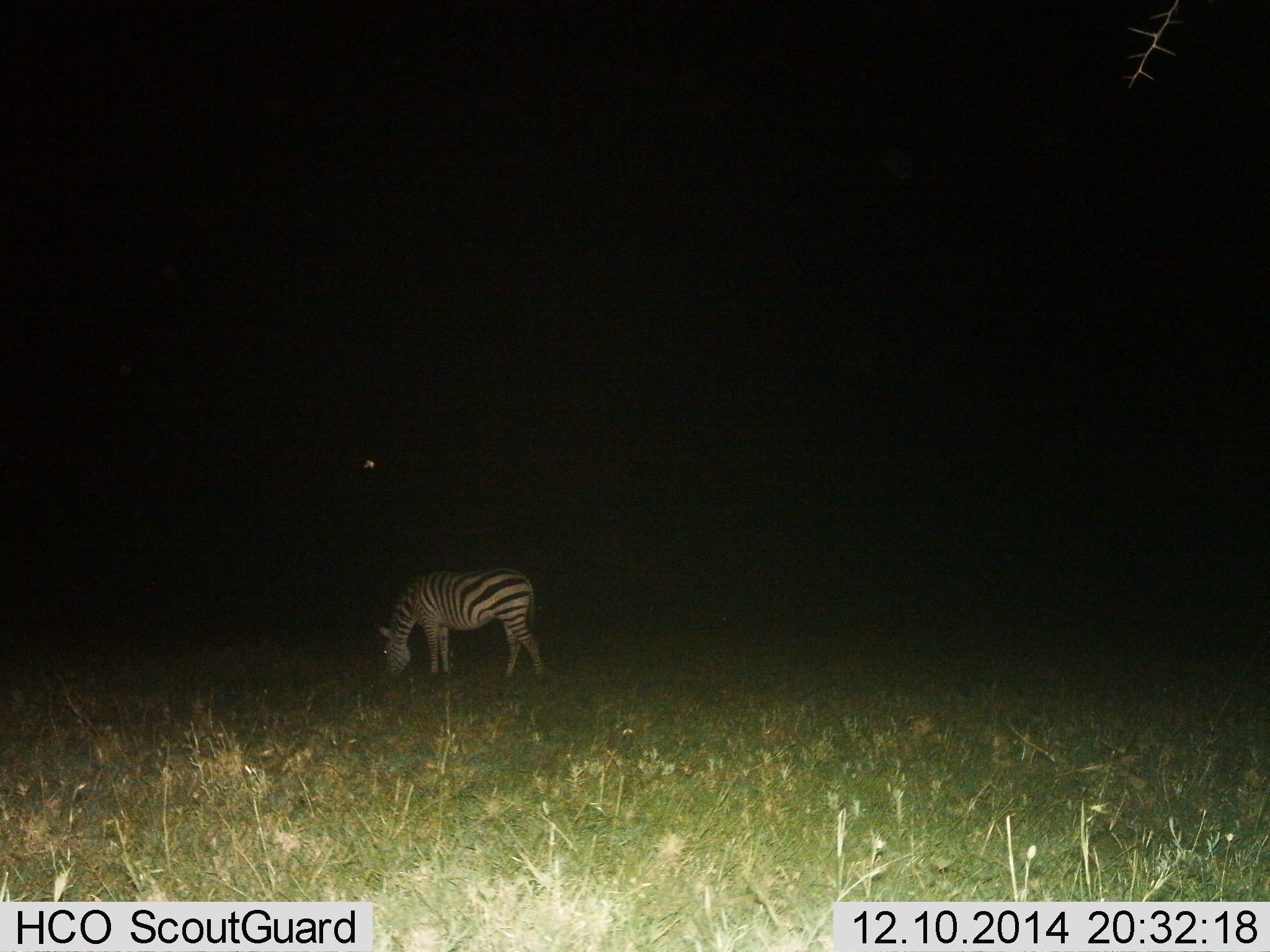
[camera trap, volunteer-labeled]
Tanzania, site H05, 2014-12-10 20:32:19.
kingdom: Animalia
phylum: Chordata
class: Mammalia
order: Perissodactyla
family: Equidae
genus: Equus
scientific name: Equus quagga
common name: plains zebra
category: zebra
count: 1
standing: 40%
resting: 0%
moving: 10%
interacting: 0%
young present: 0%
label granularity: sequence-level